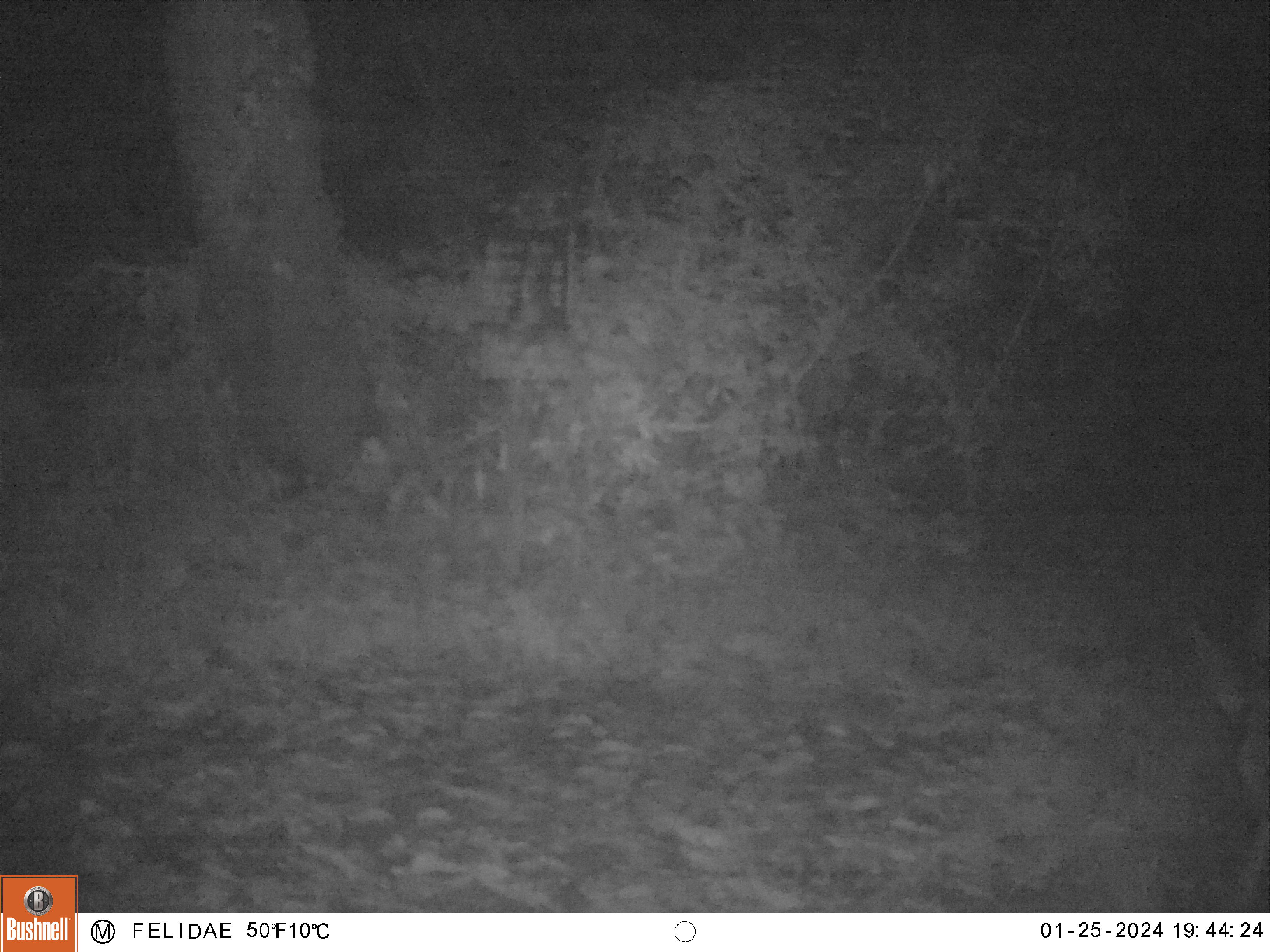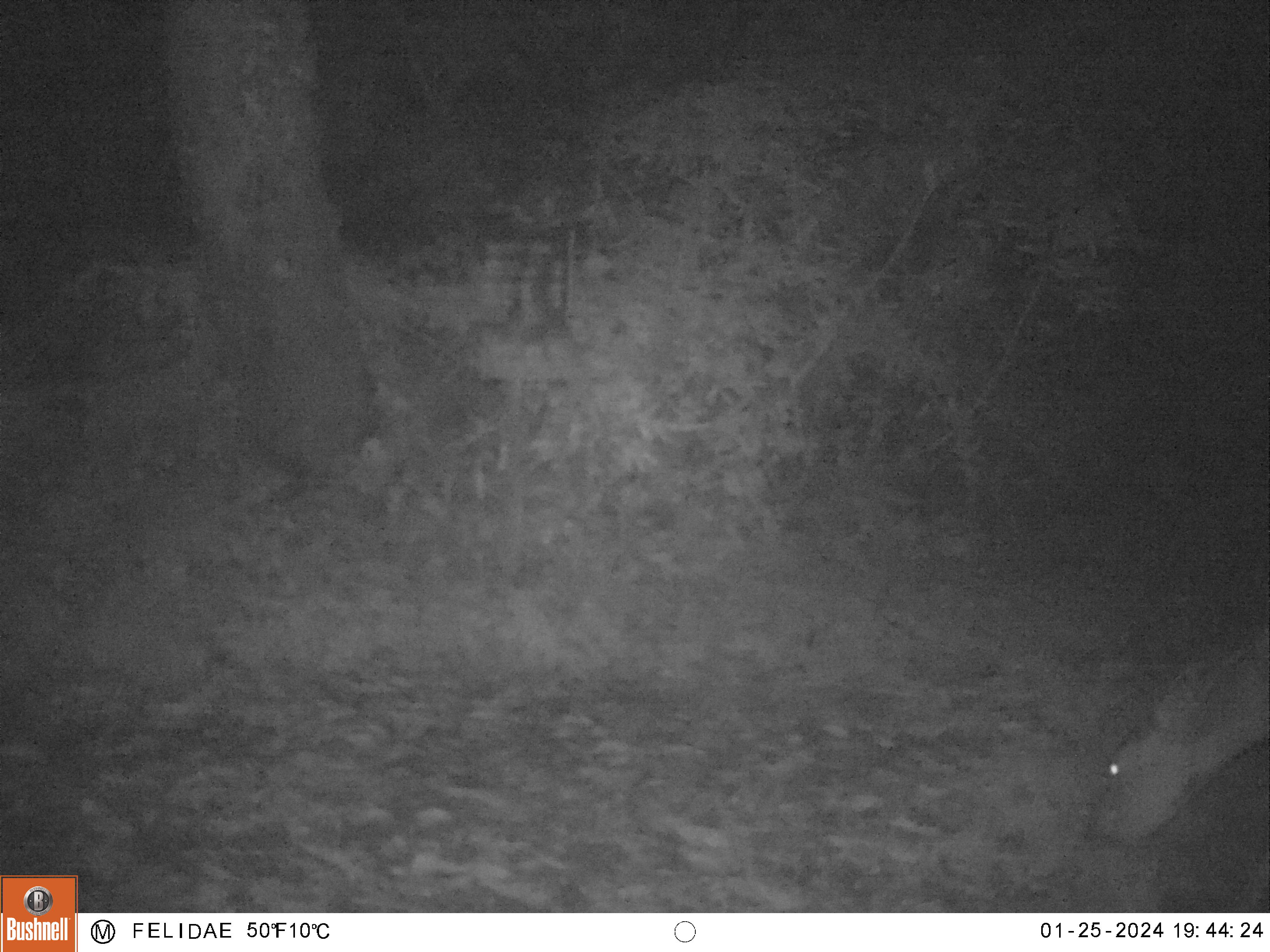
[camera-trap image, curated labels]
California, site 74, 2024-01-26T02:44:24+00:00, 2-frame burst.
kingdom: Animalia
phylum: Chordata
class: Mammalia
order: Artiodactyla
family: Cervidae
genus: Odocoileus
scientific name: Odocoileus hemionus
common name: mule deer